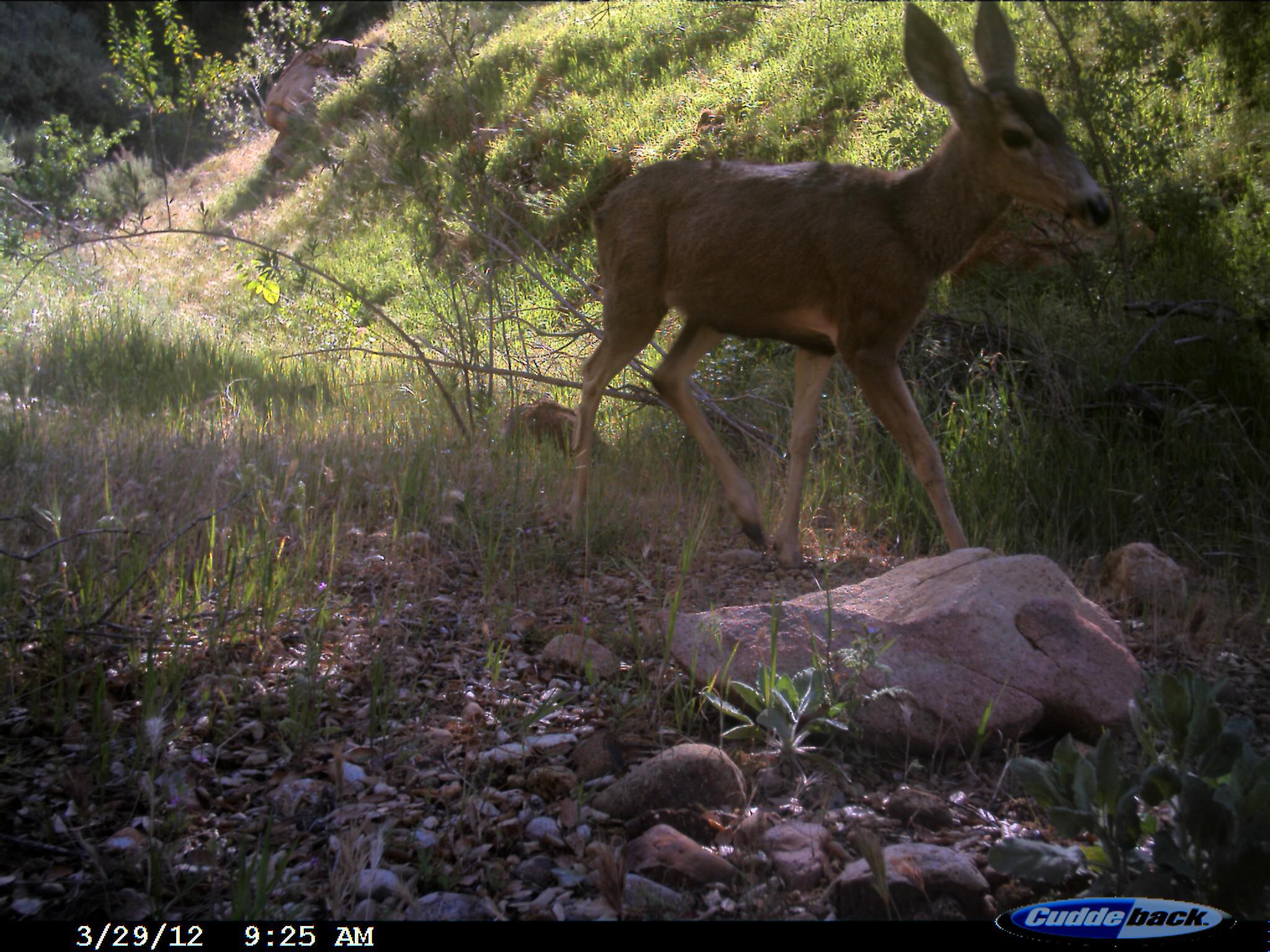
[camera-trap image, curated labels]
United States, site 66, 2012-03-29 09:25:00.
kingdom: Animalia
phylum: Chordata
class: Mammalia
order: Artiodactyla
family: Cervidae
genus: Odocoileus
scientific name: Odocoileus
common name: deer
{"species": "deer (Odocoileus)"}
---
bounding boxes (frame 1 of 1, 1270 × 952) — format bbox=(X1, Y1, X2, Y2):
deer: bbox=(562, 0, 1118, 553)